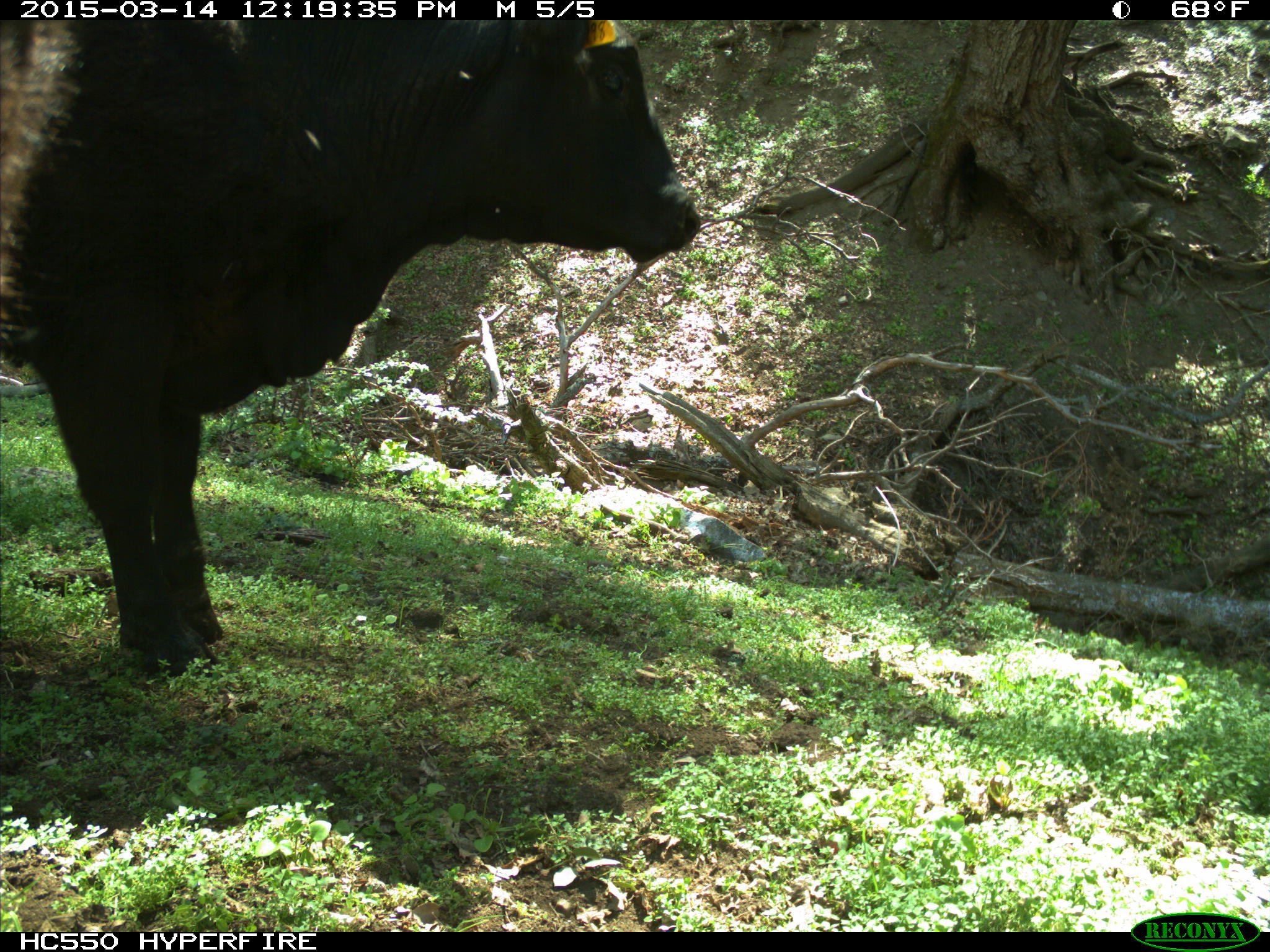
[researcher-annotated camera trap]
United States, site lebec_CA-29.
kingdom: Animalia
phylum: Chordata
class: Mammalia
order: Artiodactyla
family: Bovidae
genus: Bos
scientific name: Bos taurus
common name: domestic cow